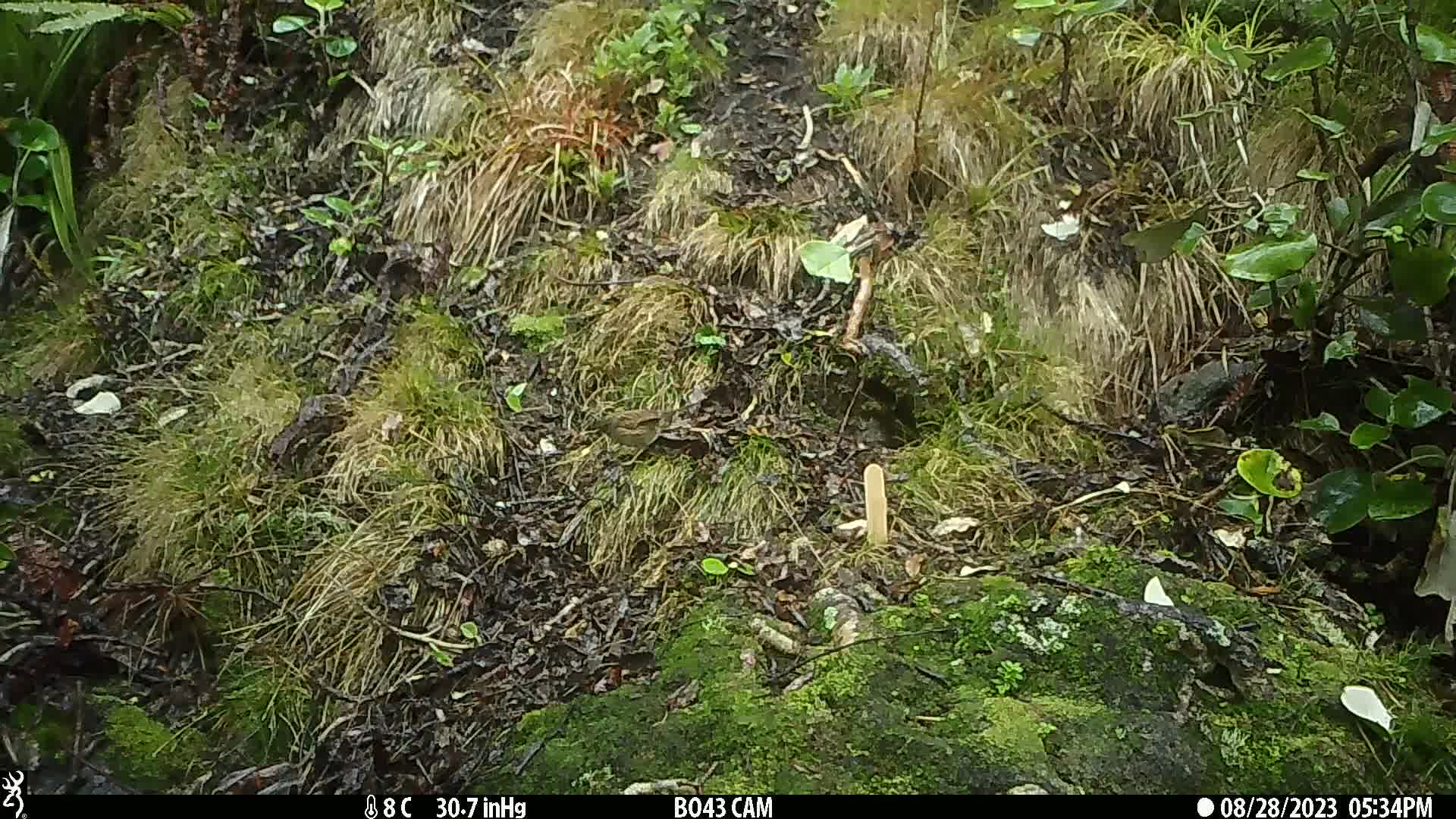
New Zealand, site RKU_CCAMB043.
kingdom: Animalia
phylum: Chordata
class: Aves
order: Passeriformes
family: Prunellidae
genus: Prunella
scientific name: Prunella modularis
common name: dunnock